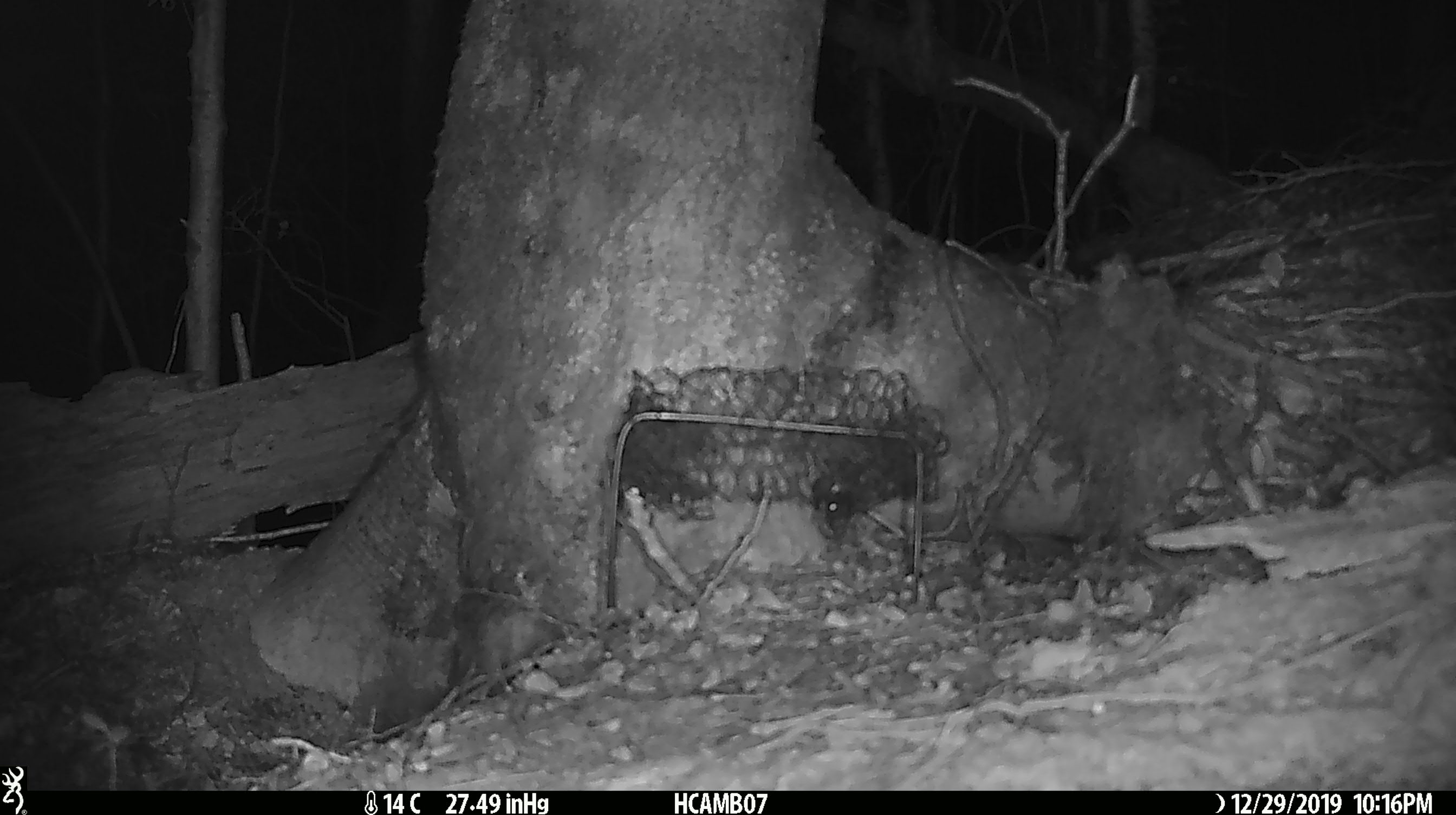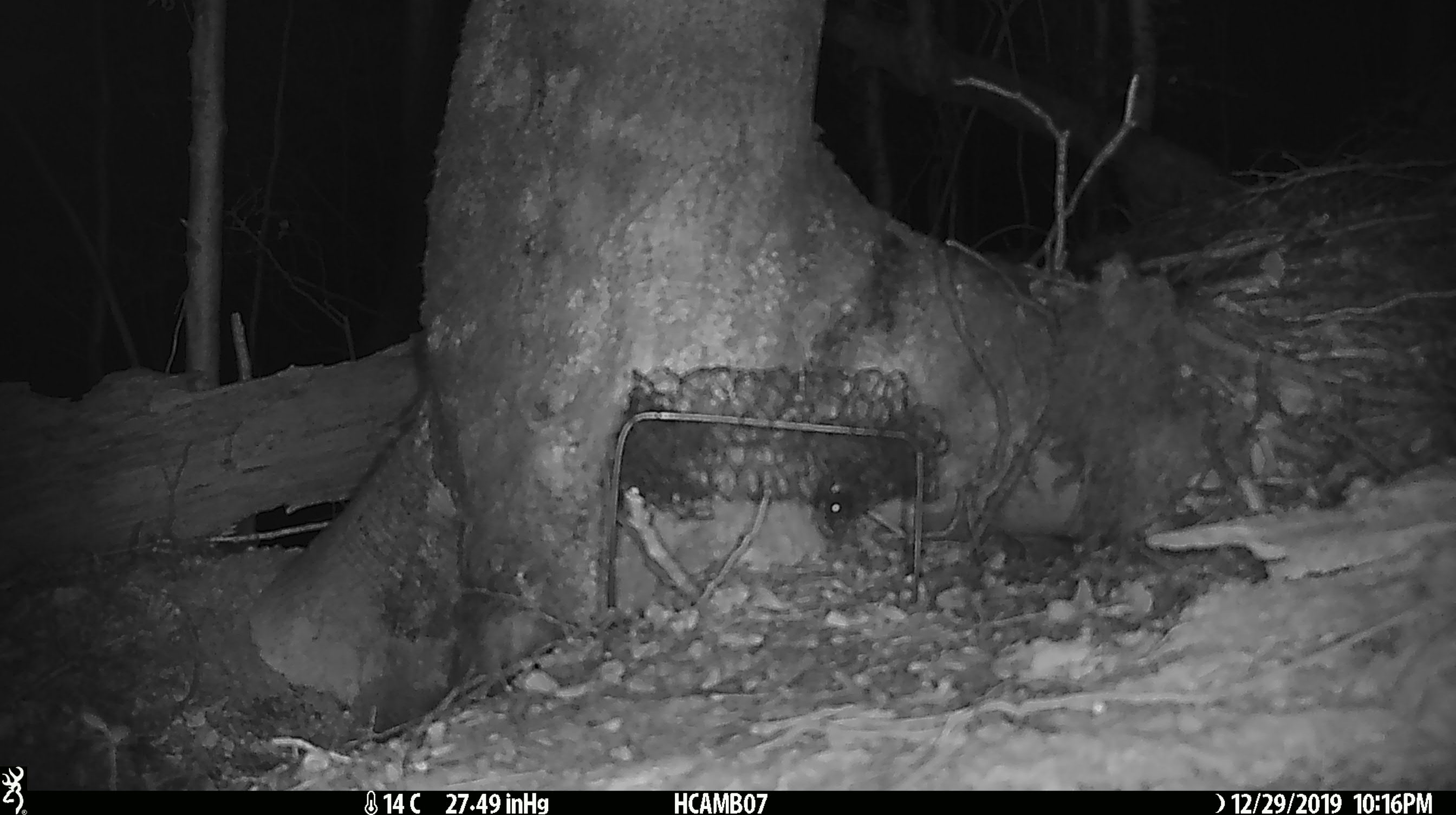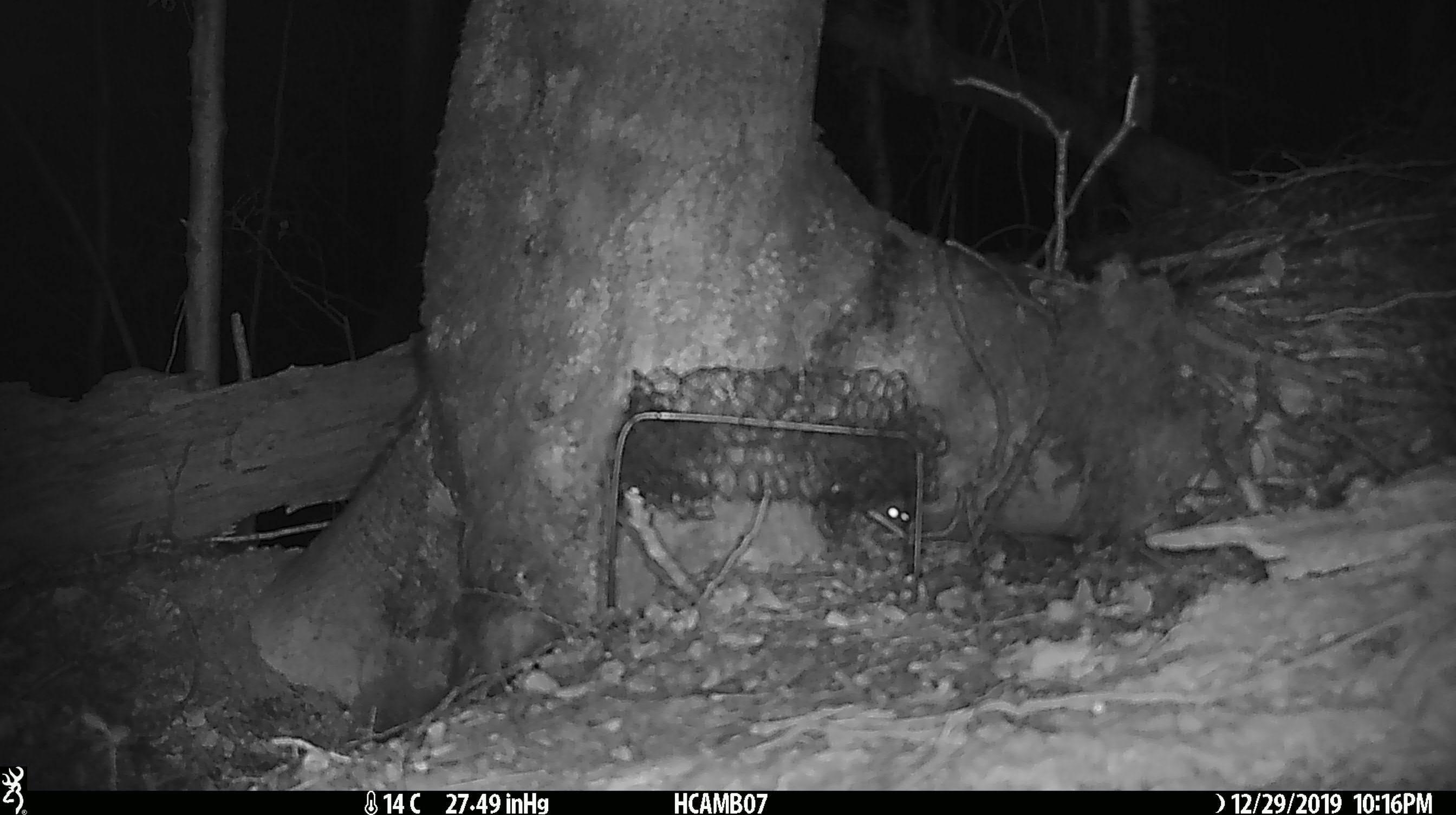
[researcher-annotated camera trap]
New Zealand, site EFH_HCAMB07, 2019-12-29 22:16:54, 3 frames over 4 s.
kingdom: Animalia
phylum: Chordata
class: Mammalia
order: Rodentia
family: Muridae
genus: Mus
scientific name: Mus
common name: mouse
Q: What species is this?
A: Mouse (Mus).